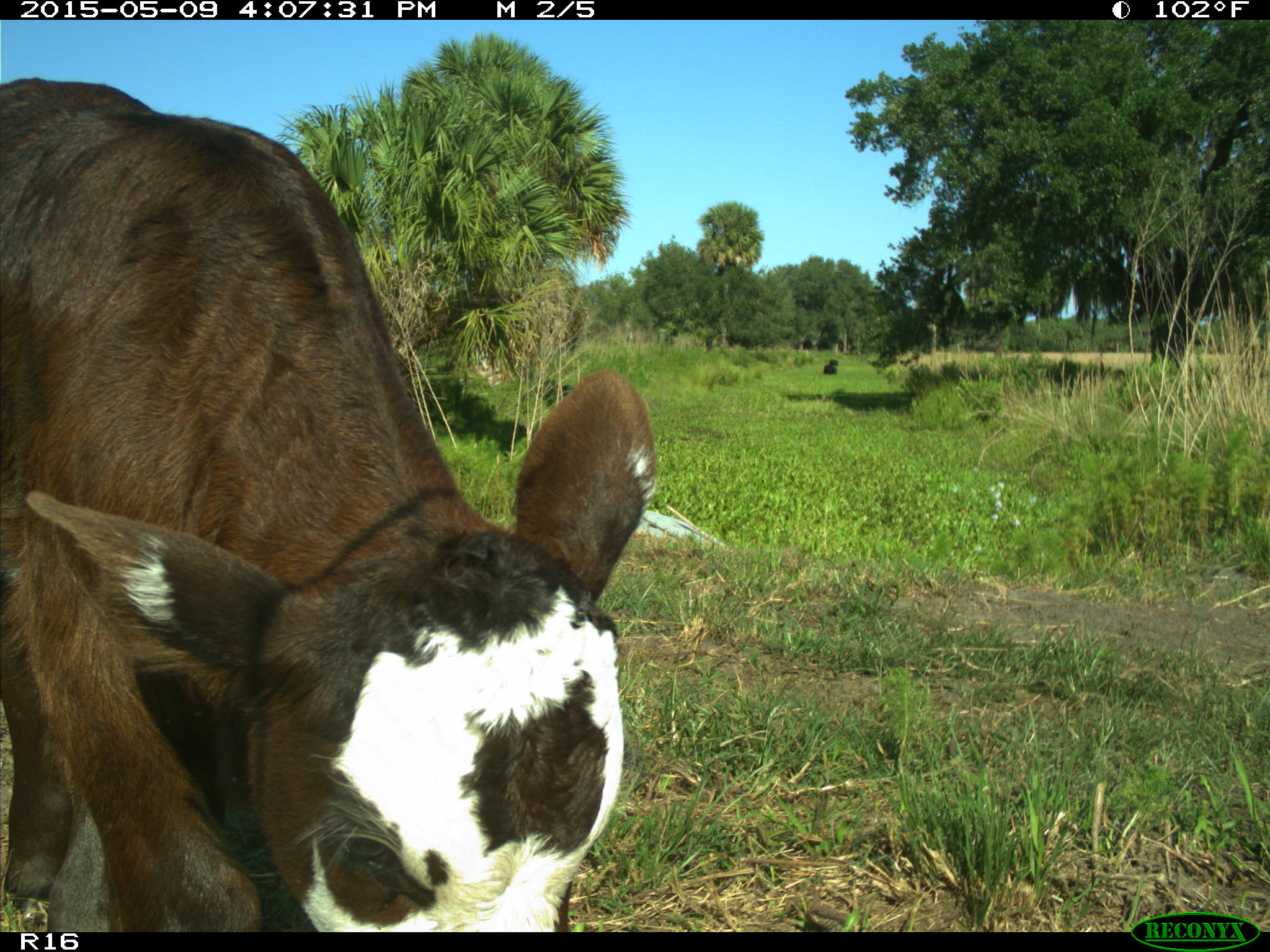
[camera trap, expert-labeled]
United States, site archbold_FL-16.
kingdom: Animalia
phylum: Chordata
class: Mammalia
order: Artiodactyla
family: Bovidae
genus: Bos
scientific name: Bos taurus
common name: domestic cow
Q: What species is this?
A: Bos taurus (domestic cow).